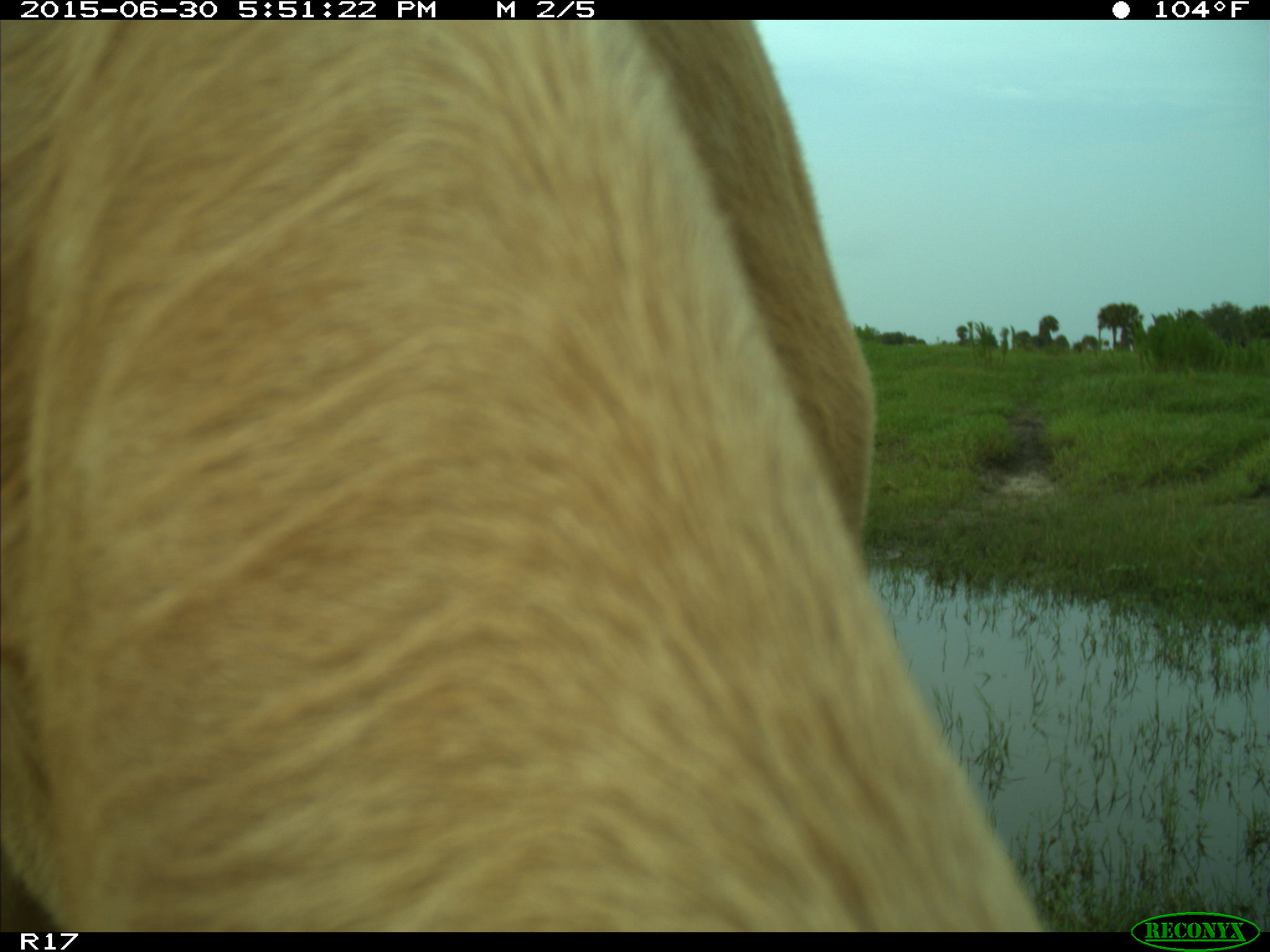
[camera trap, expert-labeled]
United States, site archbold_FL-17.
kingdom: Animalia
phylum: Chordata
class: Mammalia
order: Artiodactyla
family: Bovidae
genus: Bos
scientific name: Bos taurus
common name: domestic cow